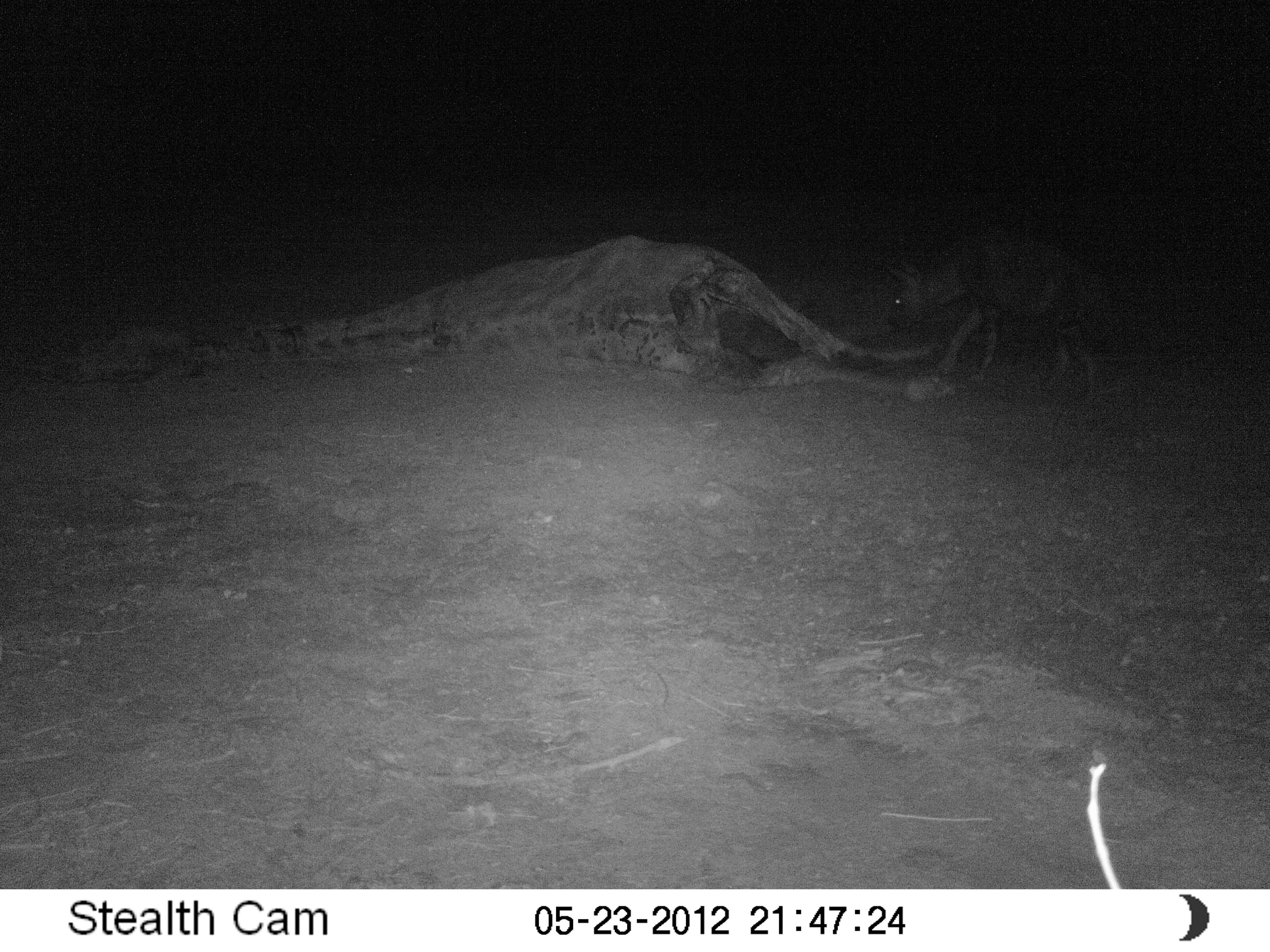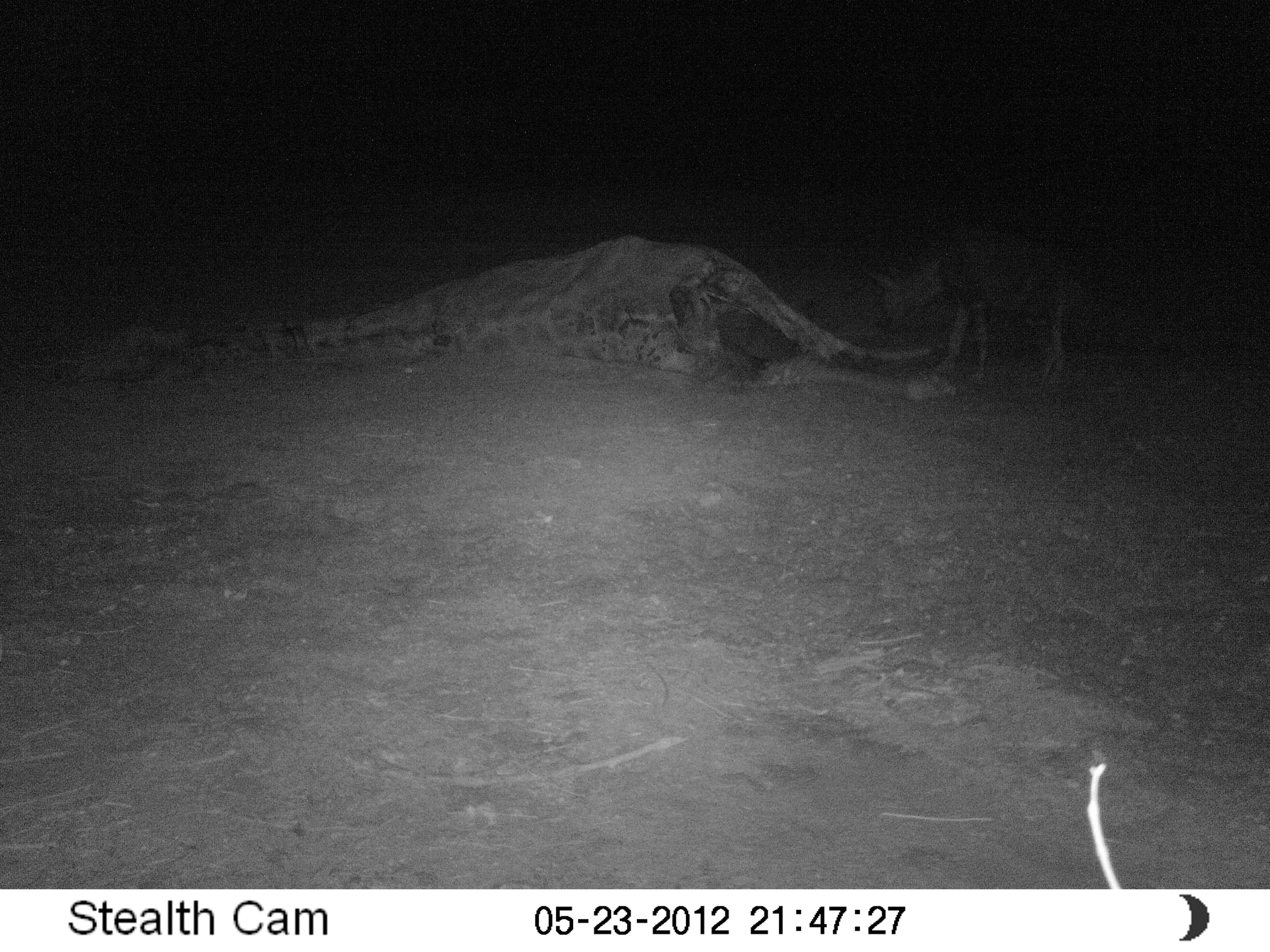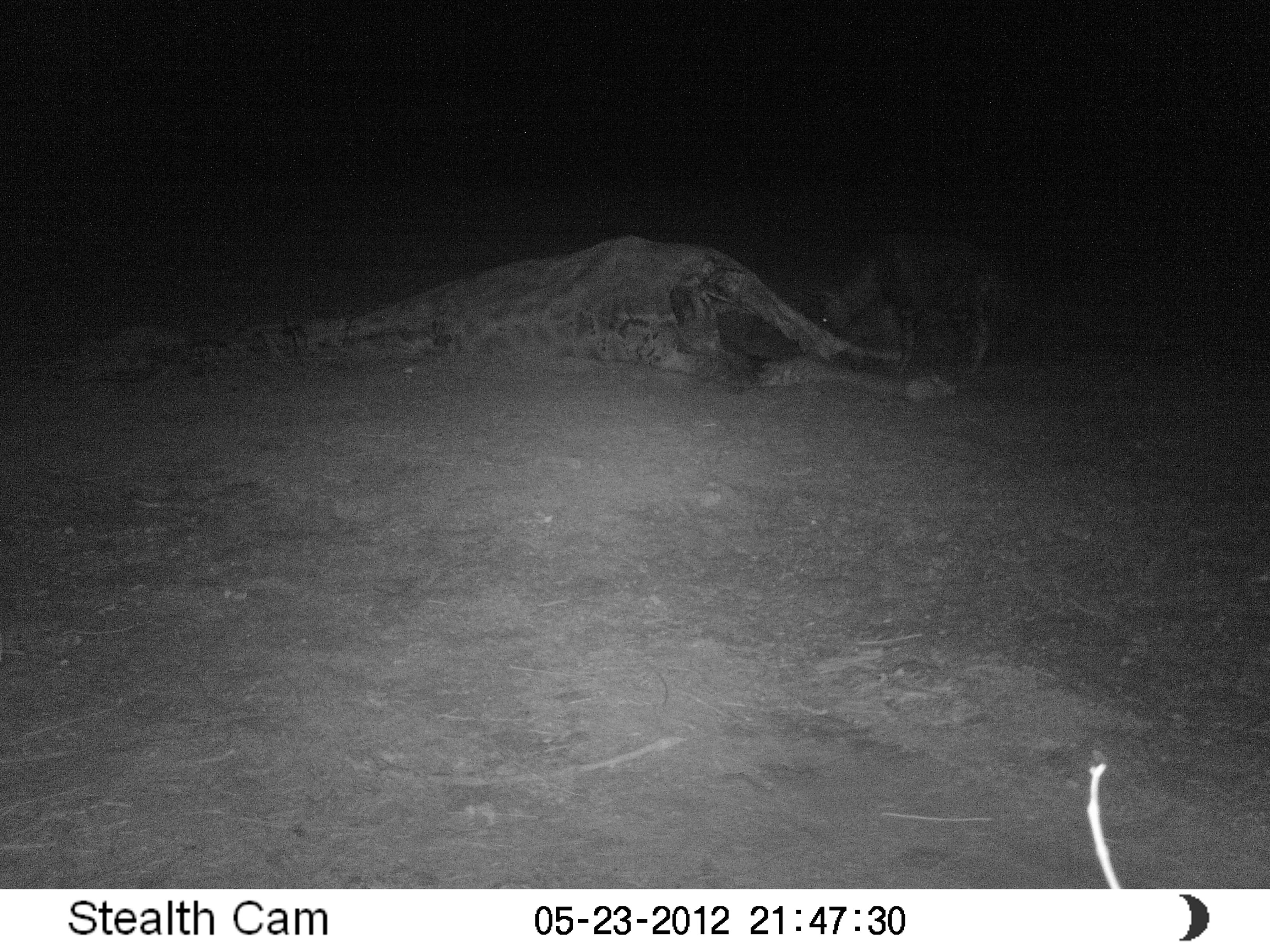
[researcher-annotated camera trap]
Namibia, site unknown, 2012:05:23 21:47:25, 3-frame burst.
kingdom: Animalia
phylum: Chordata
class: Mammalia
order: Carnivora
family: Hyaenidae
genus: Parahyaena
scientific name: Parahyaena brunnea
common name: brown hyena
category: hyaena brunnea